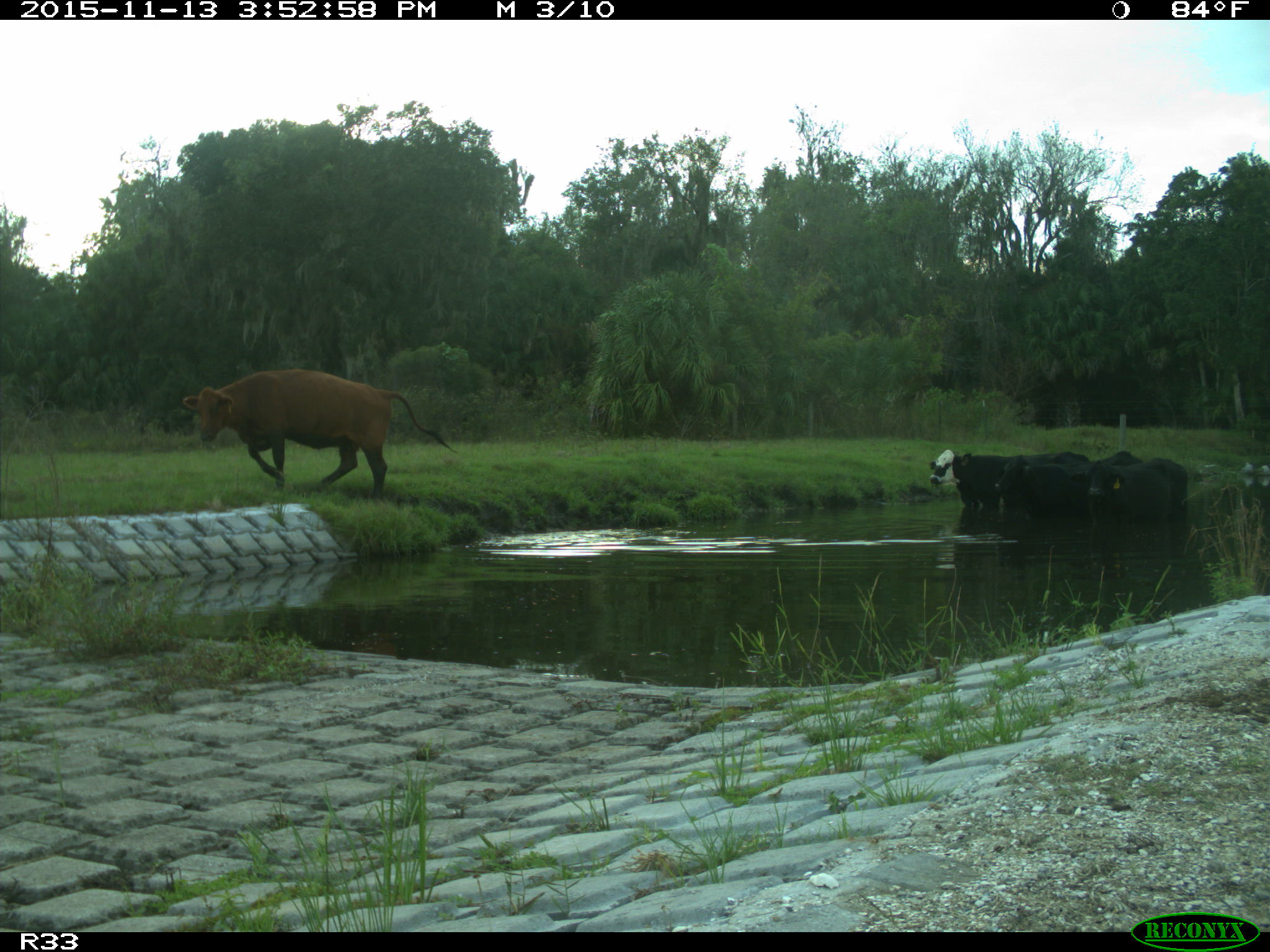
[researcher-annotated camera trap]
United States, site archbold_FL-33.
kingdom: Animalia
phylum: Chordata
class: Mammalia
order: Artiodactyla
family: Bovidae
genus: Bos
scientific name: Bos taurus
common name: domestic cow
Bos taurus (domestic cow).